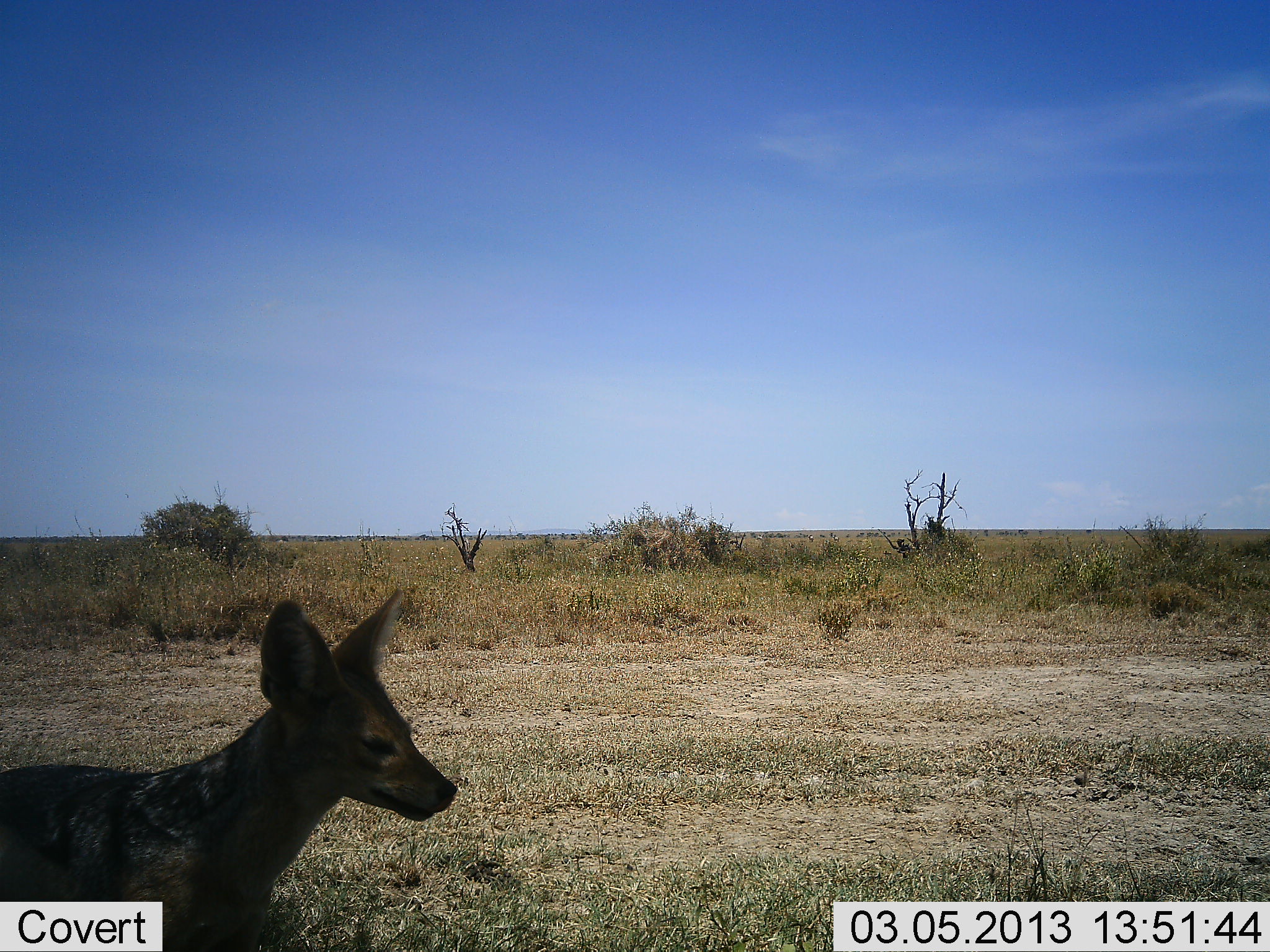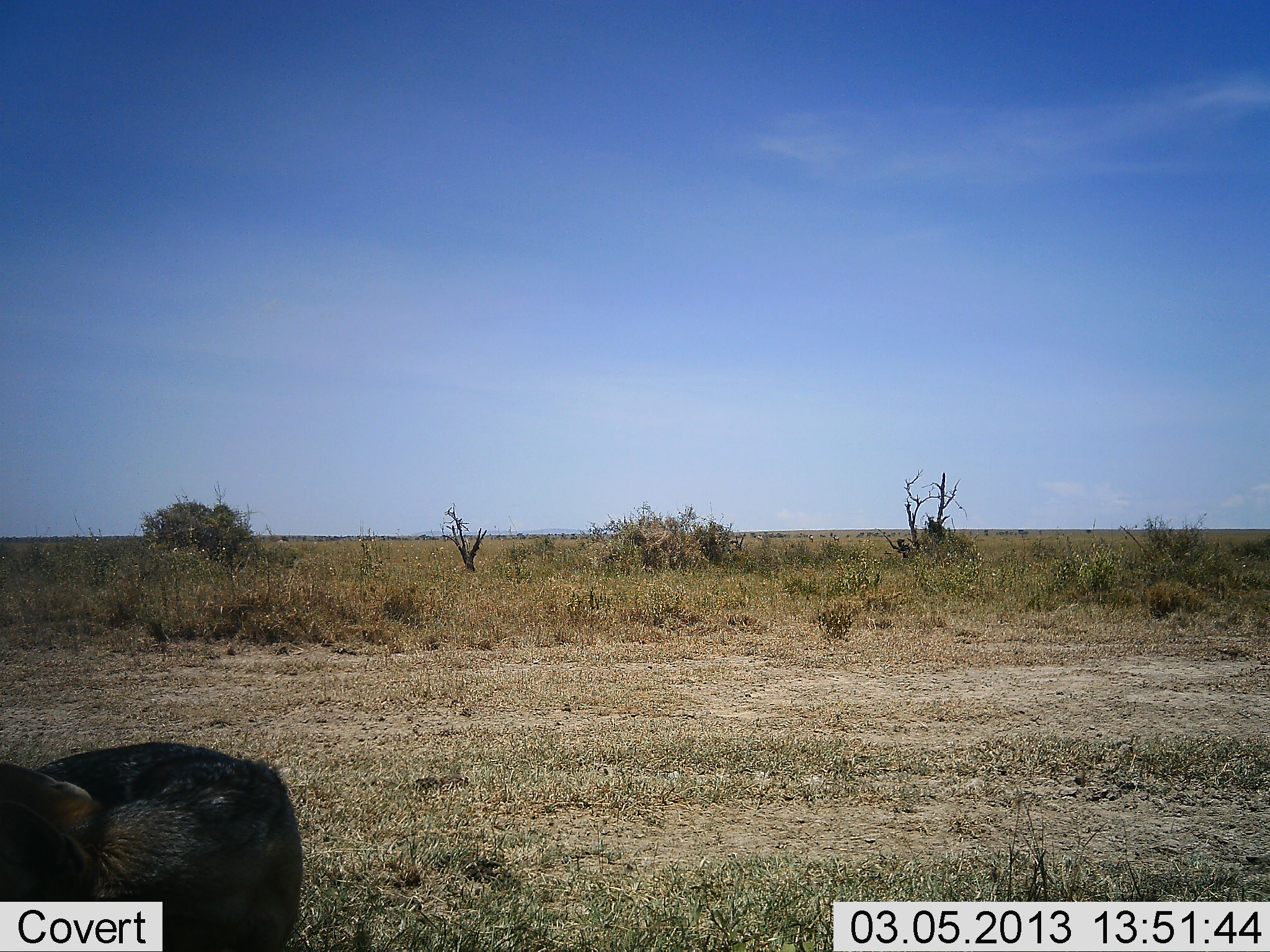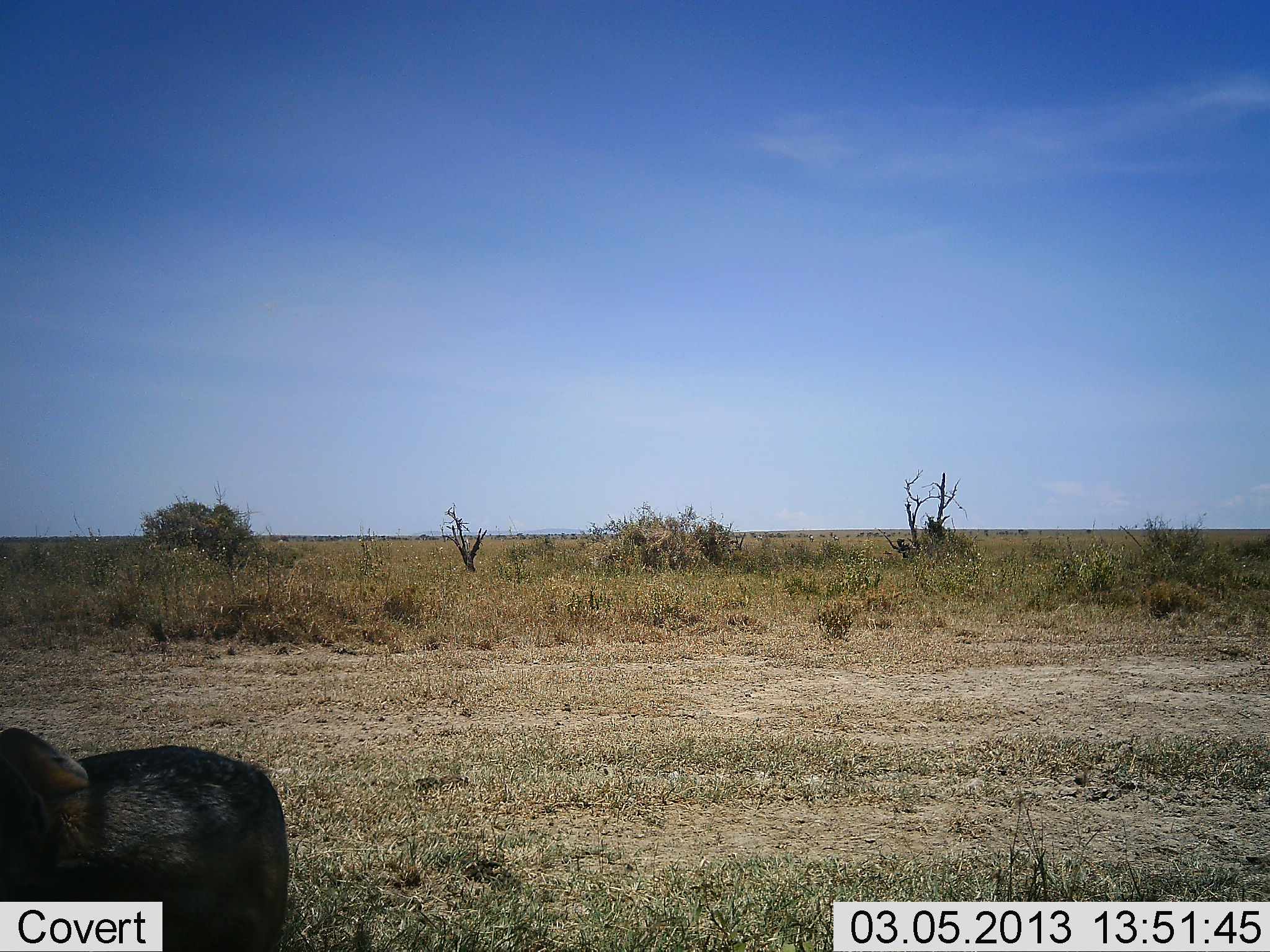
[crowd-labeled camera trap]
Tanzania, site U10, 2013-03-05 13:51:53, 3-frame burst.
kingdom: Animalia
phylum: Chordata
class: Mammalia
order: Carnivora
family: Canidae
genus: Lupulella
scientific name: Lupulella mesomelas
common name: black-backed jackal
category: jackal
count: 1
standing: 45%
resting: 3%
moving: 52%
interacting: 3%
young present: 0%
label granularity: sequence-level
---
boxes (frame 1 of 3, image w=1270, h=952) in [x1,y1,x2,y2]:
animal: [0,581,461,951]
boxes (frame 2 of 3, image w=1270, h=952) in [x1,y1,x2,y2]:
animal: [1,741,305,952]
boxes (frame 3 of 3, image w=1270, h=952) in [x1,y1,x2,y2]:
animal: [1,716,289,952]